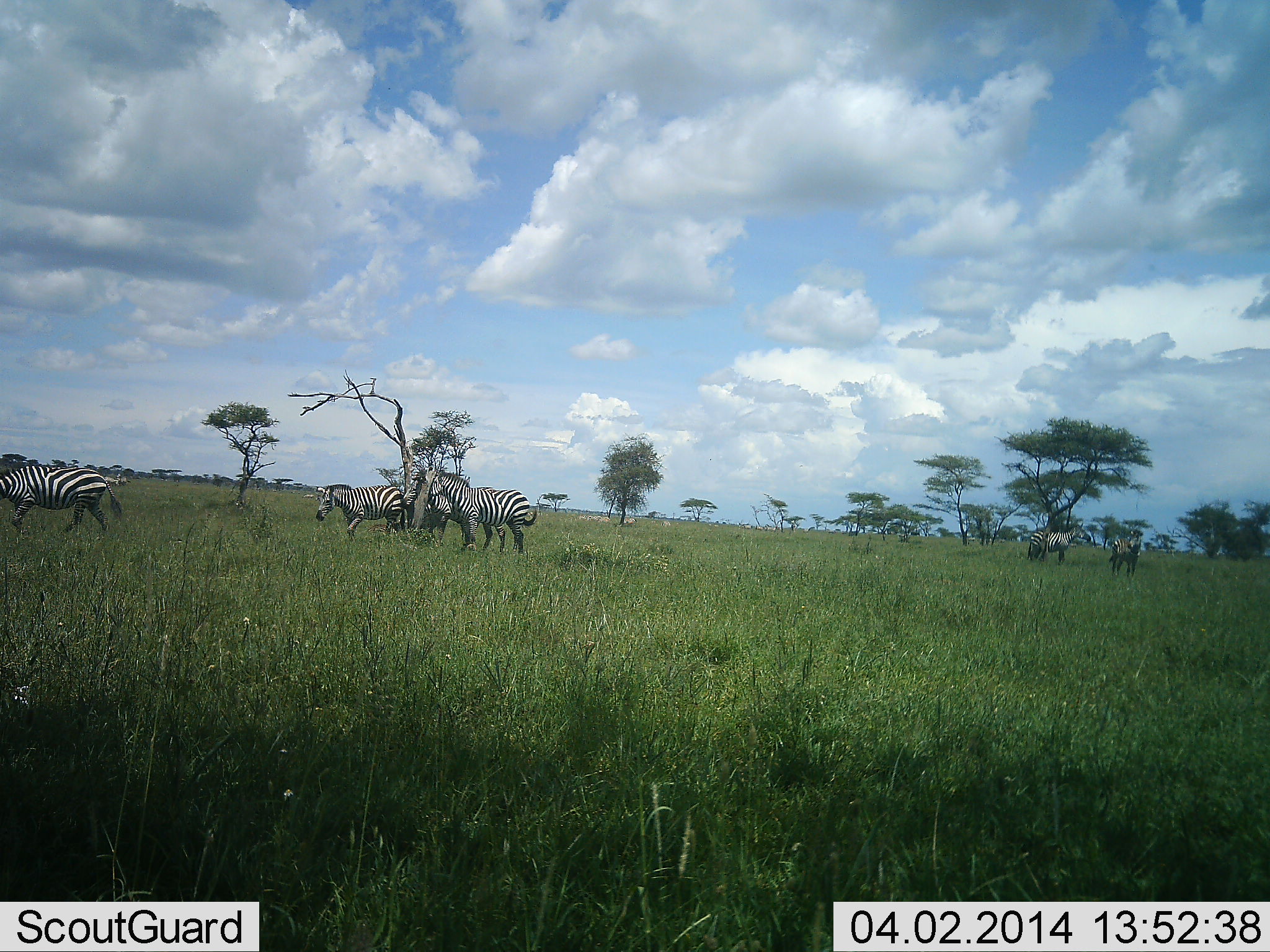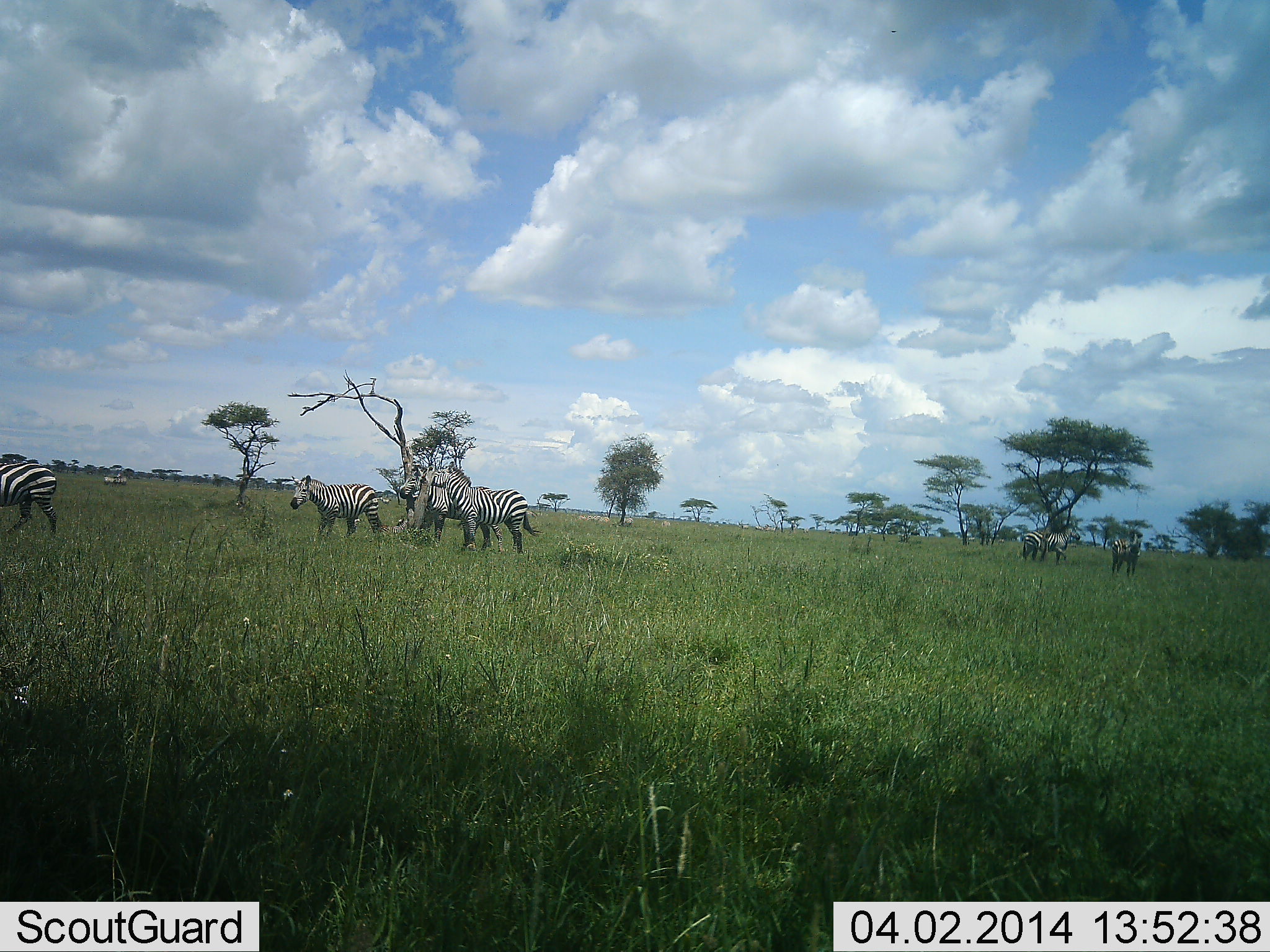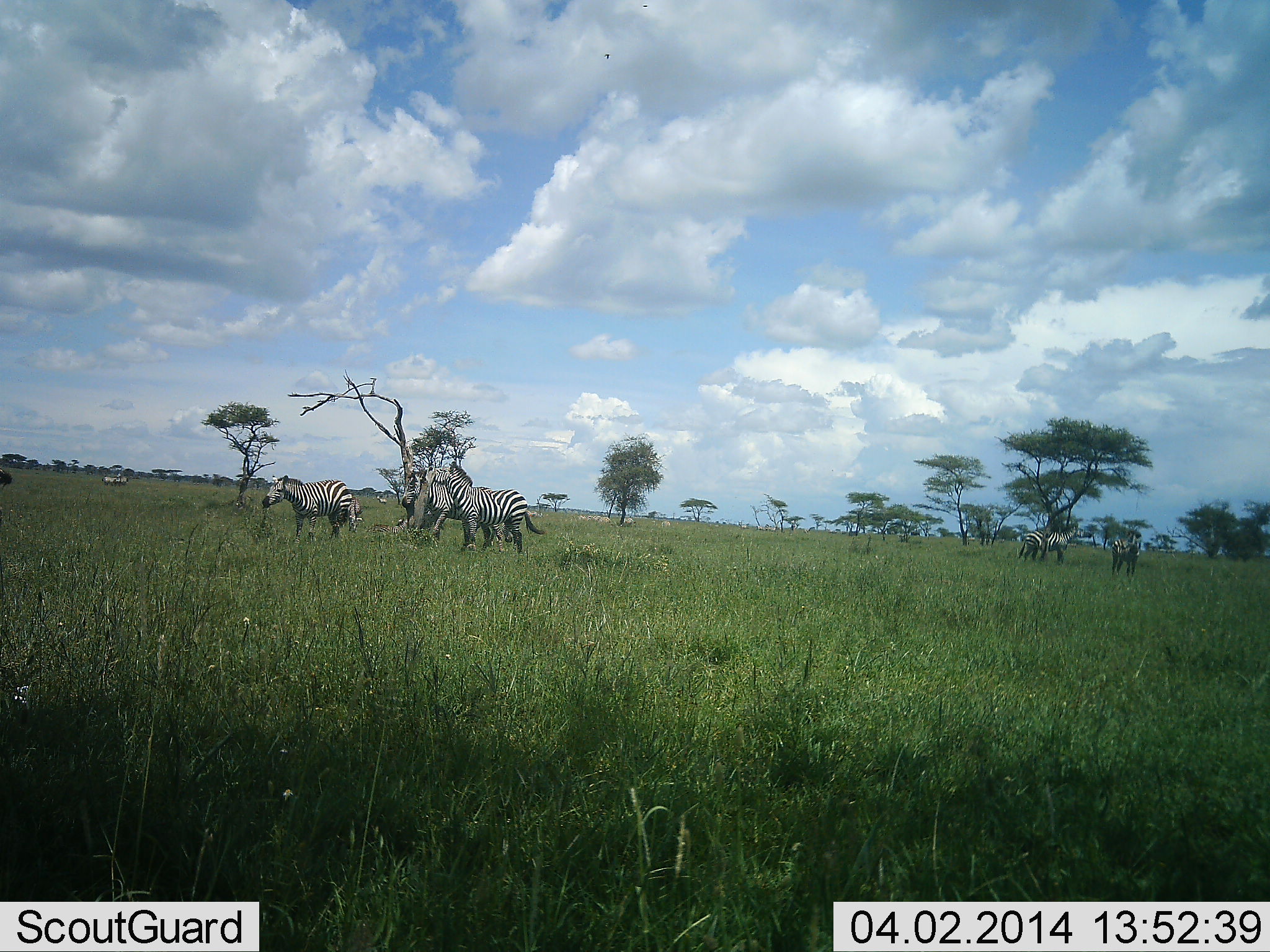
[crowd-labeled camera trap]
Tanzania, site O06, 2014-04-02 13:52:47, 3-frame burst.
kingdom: Animalia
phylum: Chordata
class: Mammalia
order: Perissodactyla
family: Equidae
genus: Equus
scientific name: Equus quagga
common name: plains zebra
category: zebra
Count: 6.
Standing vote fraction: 64%.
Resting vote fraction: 6%.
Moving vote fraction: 82%.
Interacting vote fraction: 3%.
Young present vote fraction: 0%.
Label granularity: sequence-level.